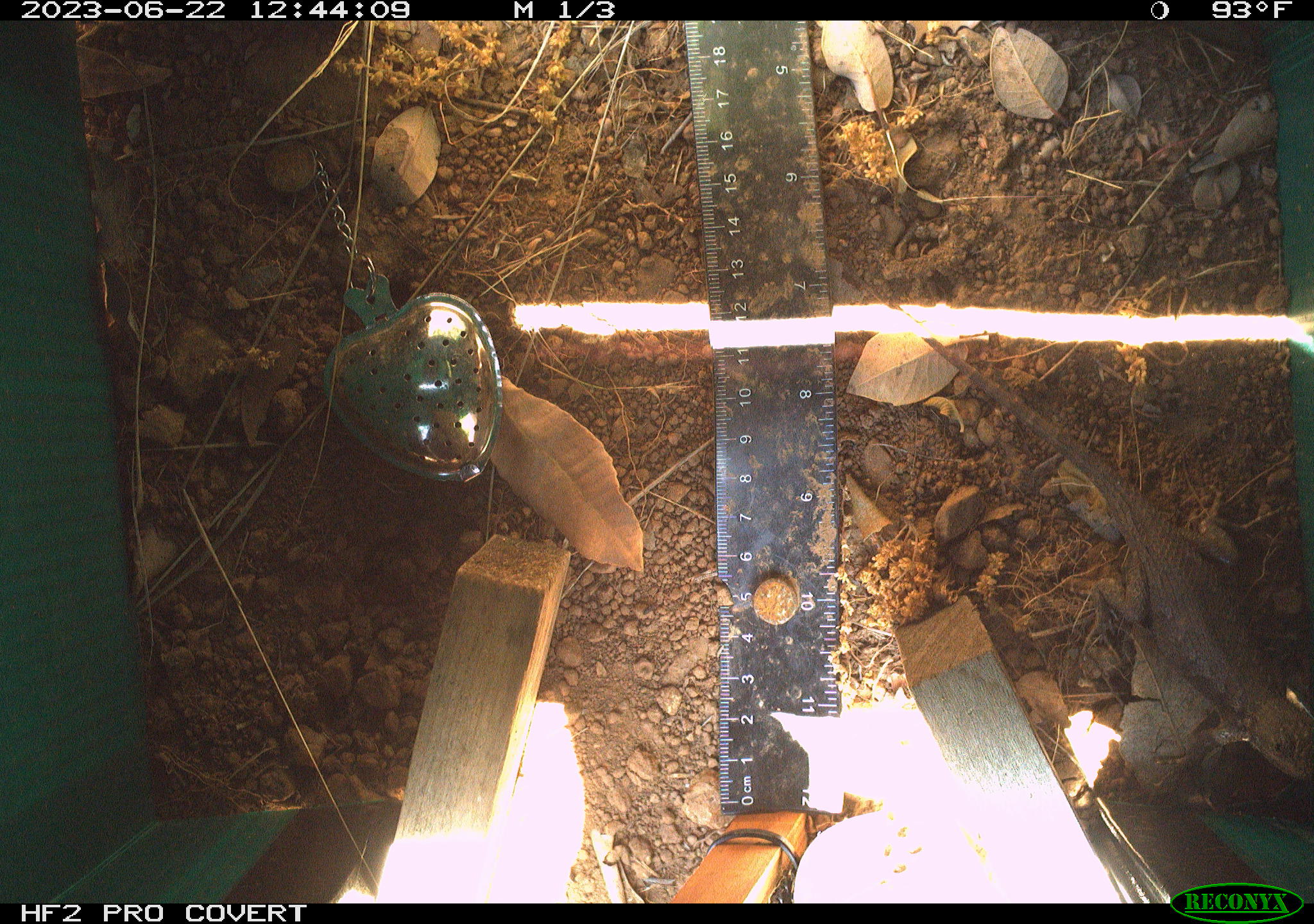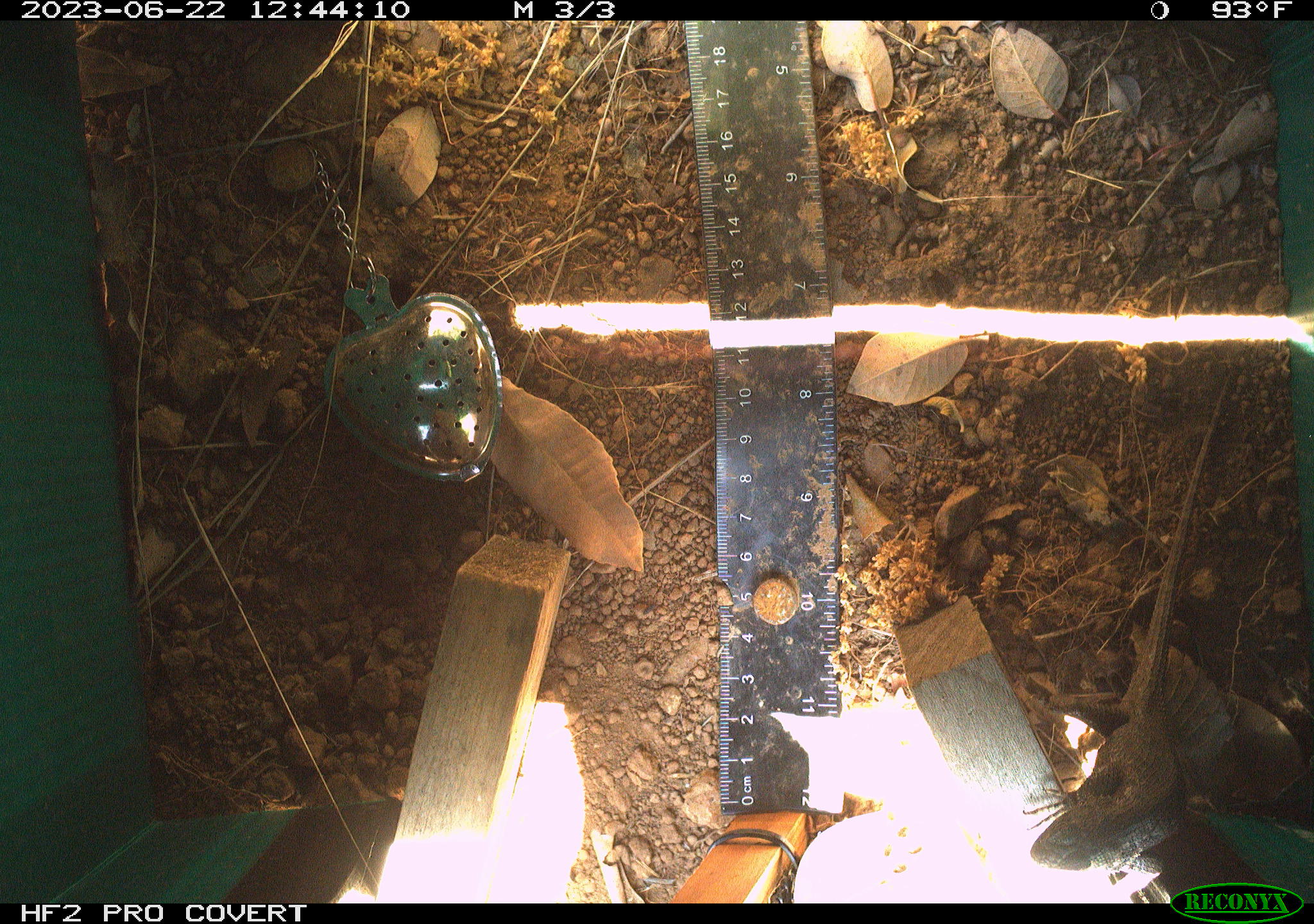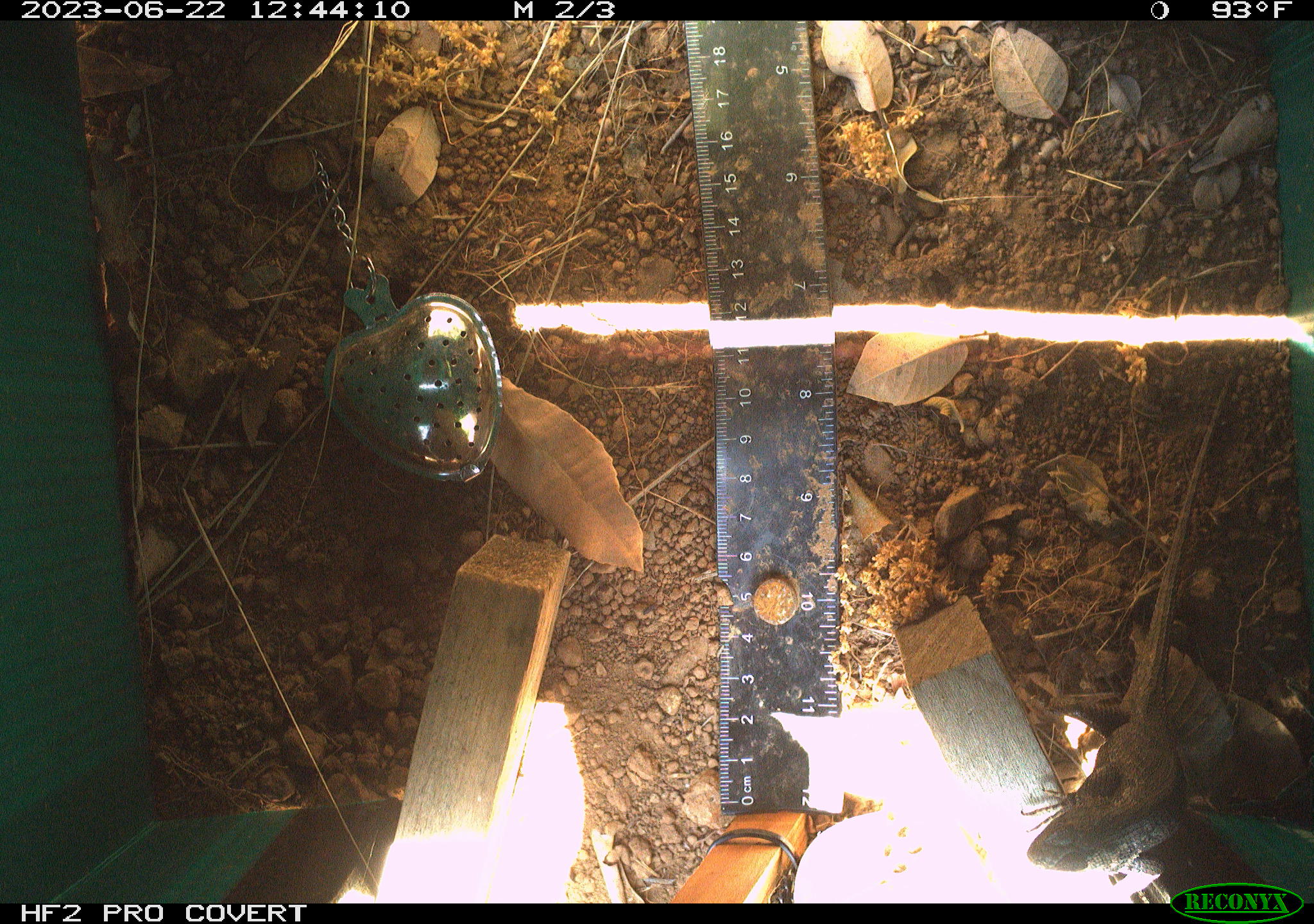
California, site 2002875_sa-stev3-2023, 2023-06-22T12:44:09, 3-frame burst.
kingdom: Animalia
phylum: Chordata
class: Reptilia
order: Squamata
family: Phrynosomatidae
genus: Sceloporus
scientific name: Sceloporus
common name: spiny lizards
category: sceloporus species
Sceloporus species (spiny lizards) (Sceloporus).